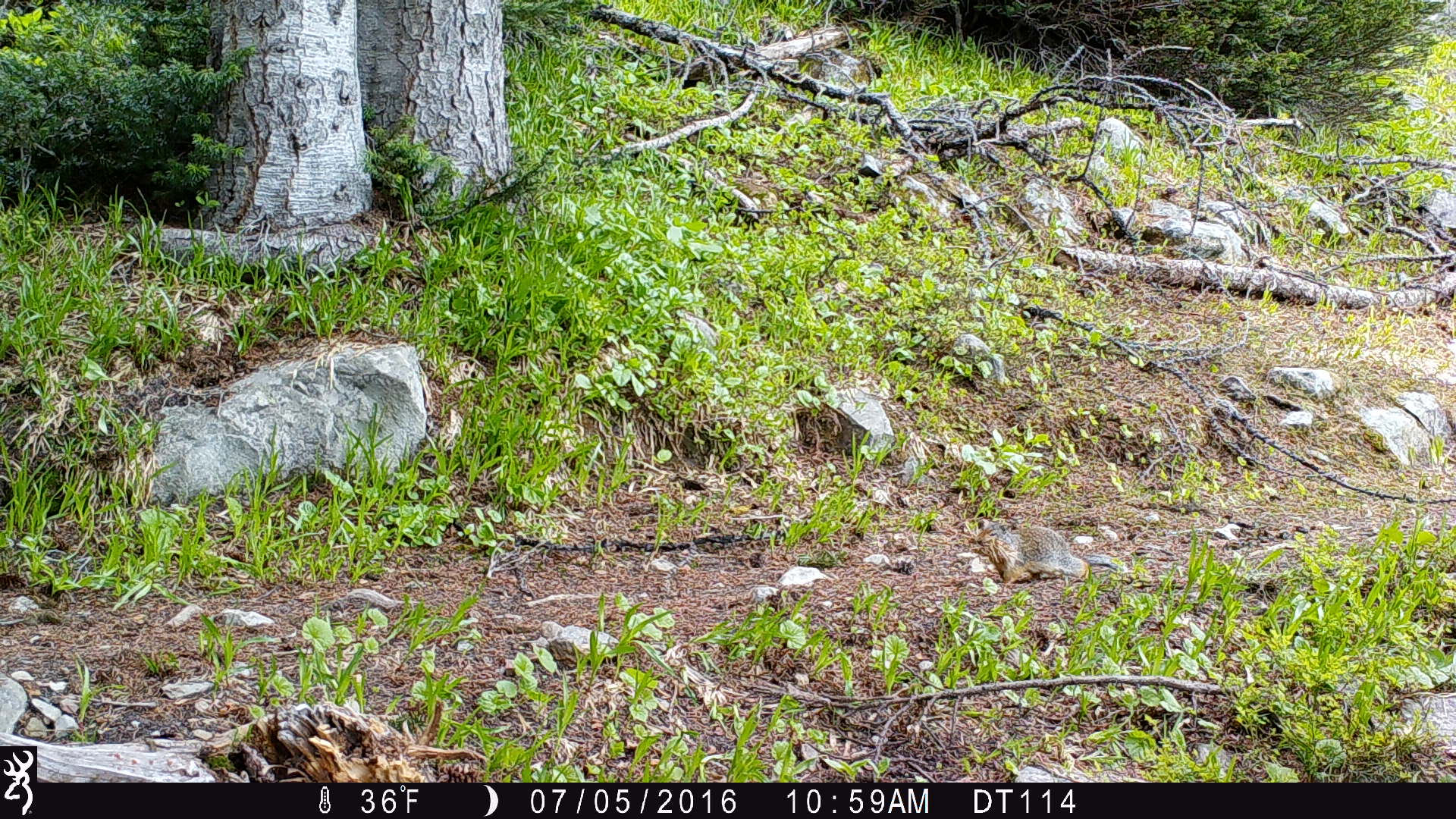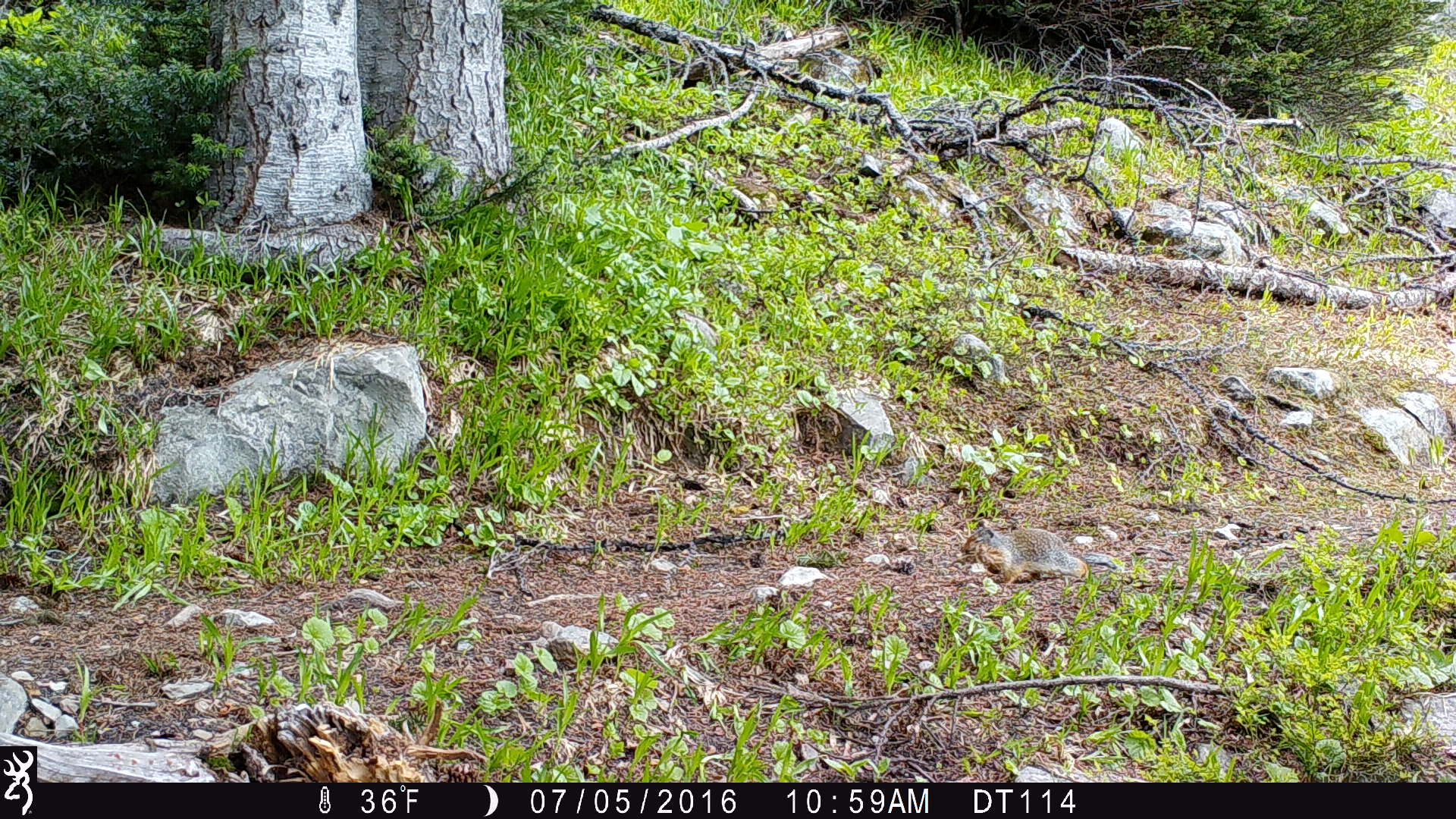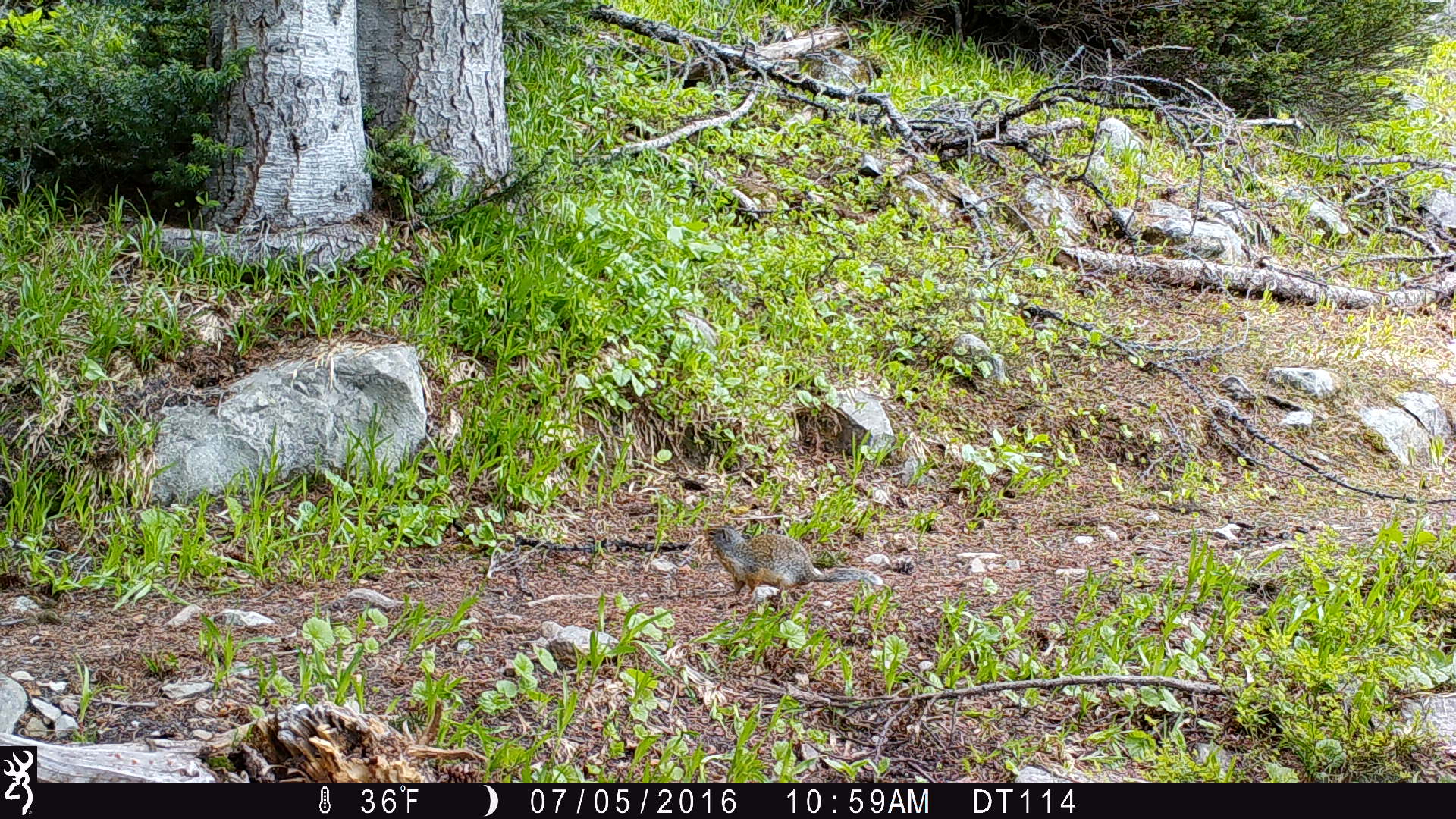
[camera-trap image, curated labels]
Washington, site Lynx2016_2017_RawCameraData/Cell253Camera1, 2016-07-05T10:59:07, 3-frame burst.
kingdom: Animalia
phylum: Chordata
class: Mammalia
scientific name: Mammalia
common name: small mammal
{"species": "small mammal (Mammalia)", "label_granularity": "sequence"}